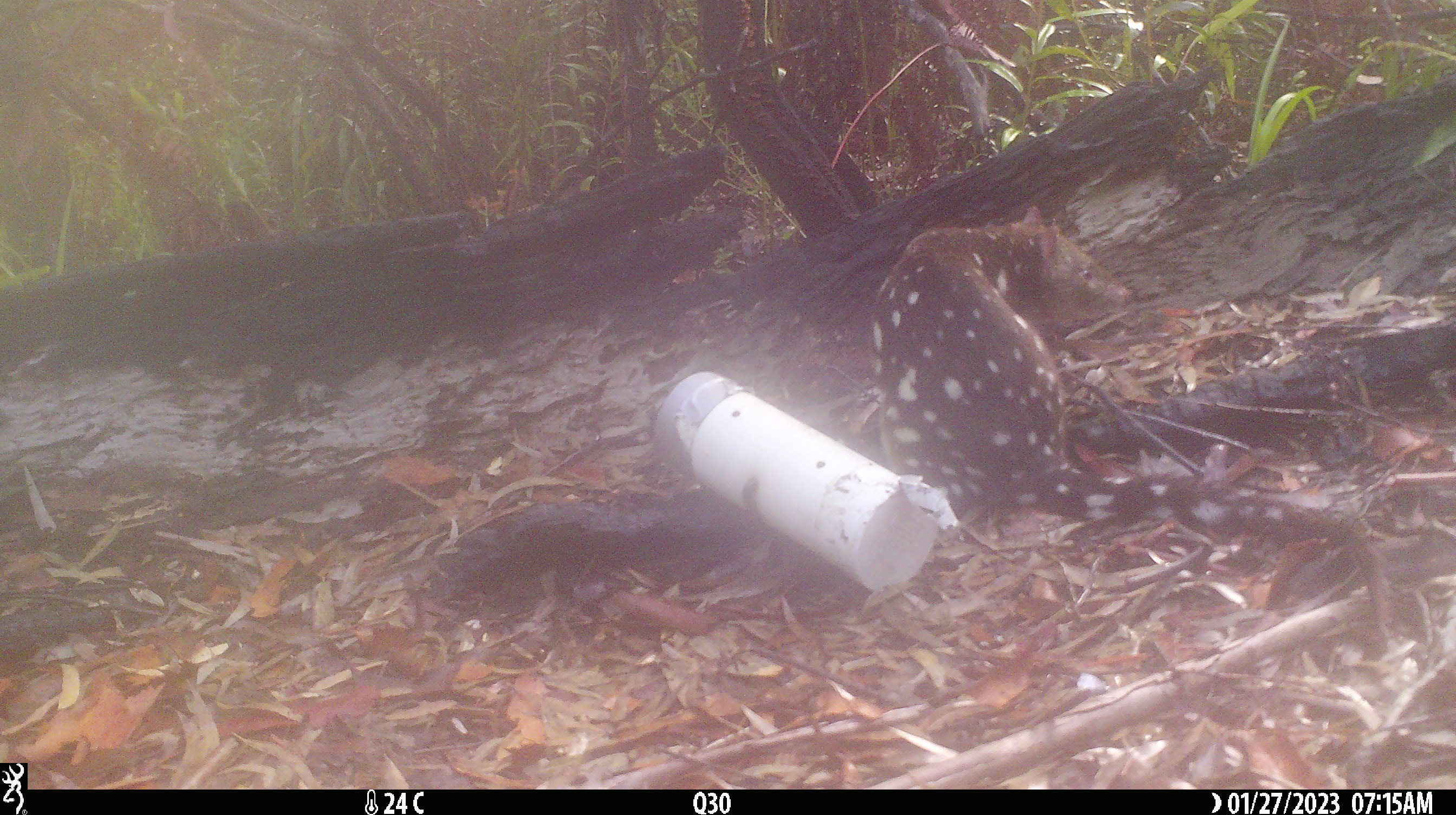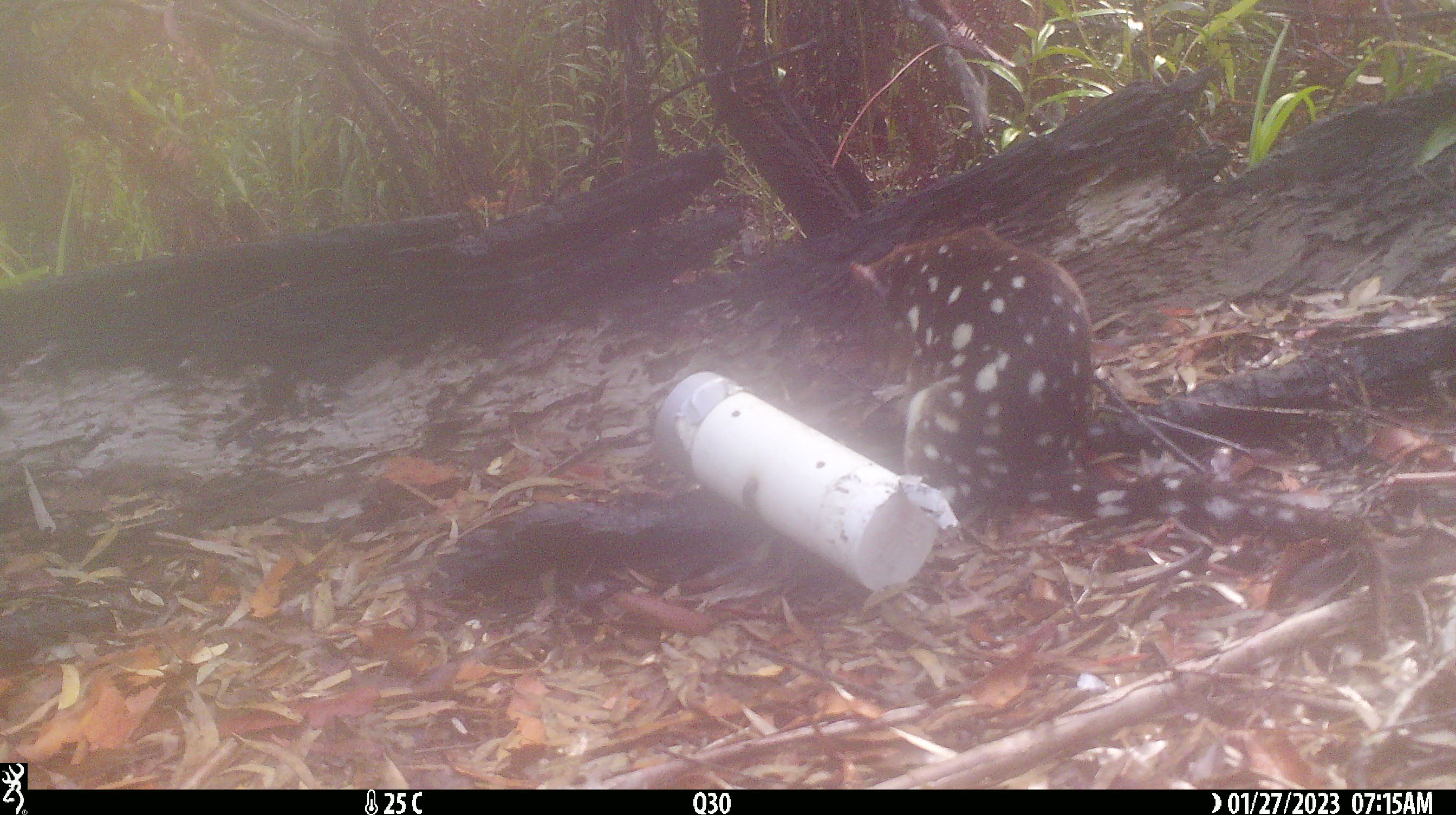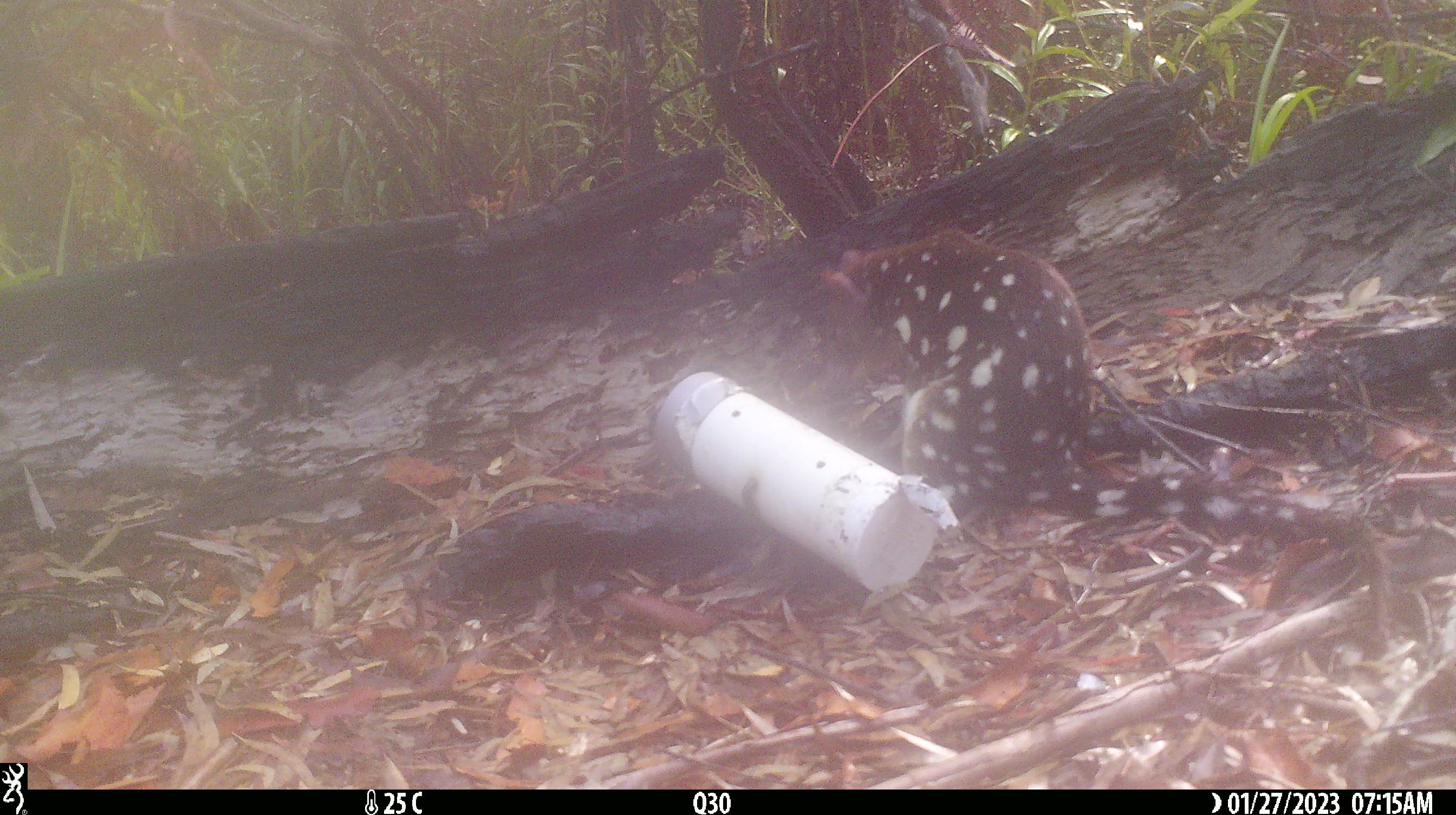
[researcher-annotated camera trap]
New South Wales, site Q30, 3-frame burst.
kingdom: Animalia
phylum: Chordata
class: Mammalia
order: Dasyuromorphia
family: Dasyuridae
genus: Dasyurus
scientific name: Dasyurus maculatus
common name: spotted-tailed quoll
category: quoll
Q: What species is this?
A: Quoll (spotted-tailed quoll) (Dasyurus maculatus).